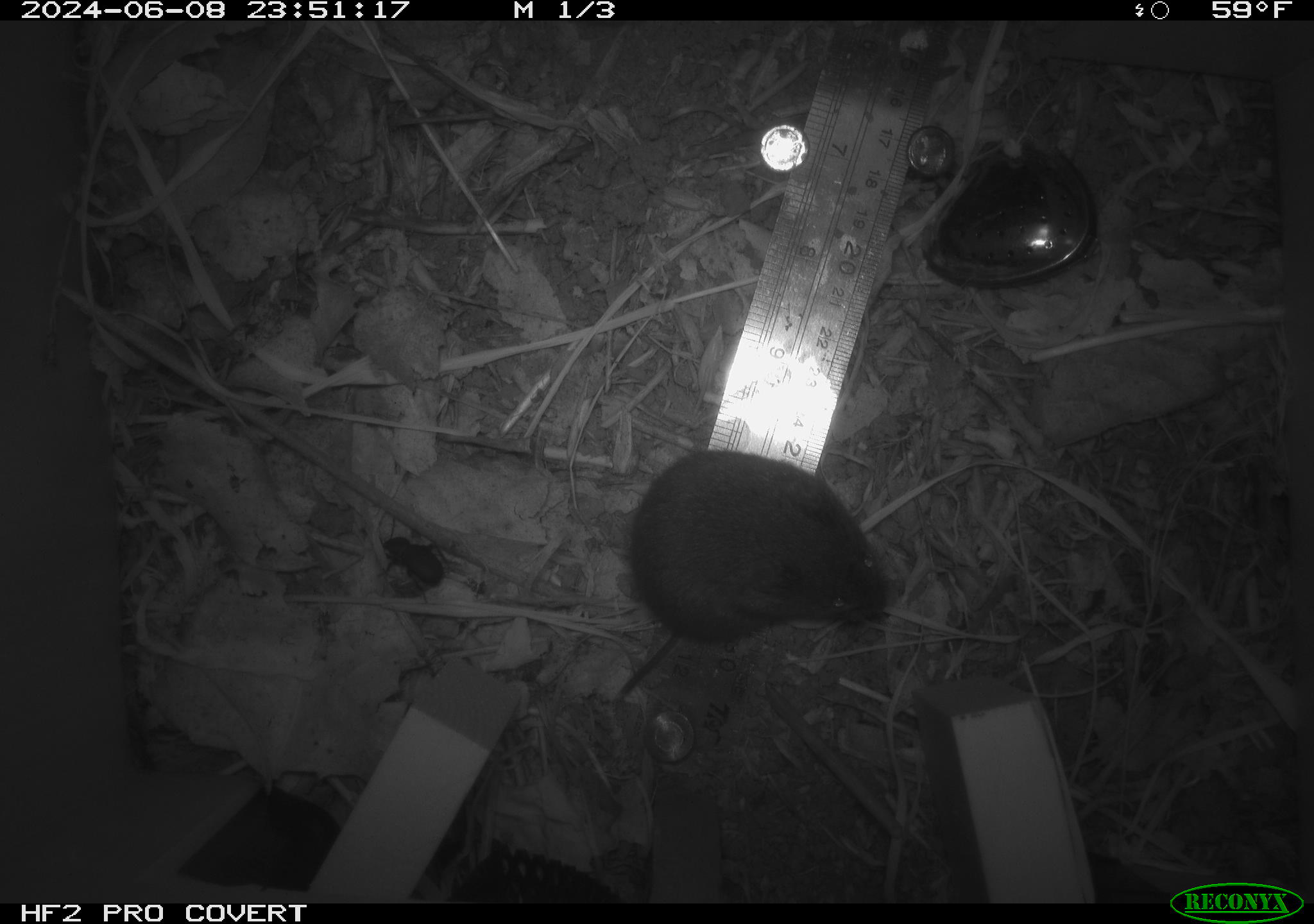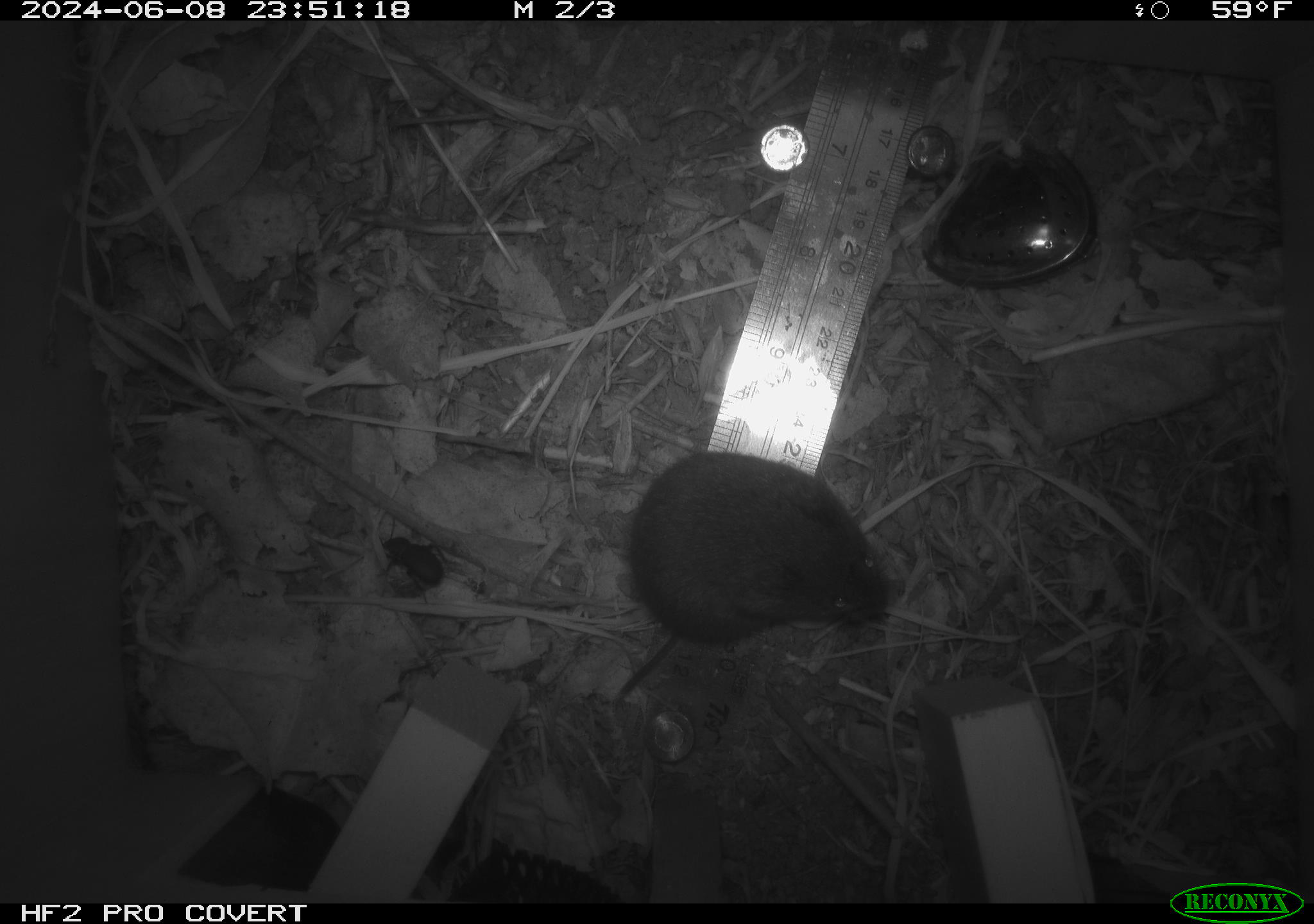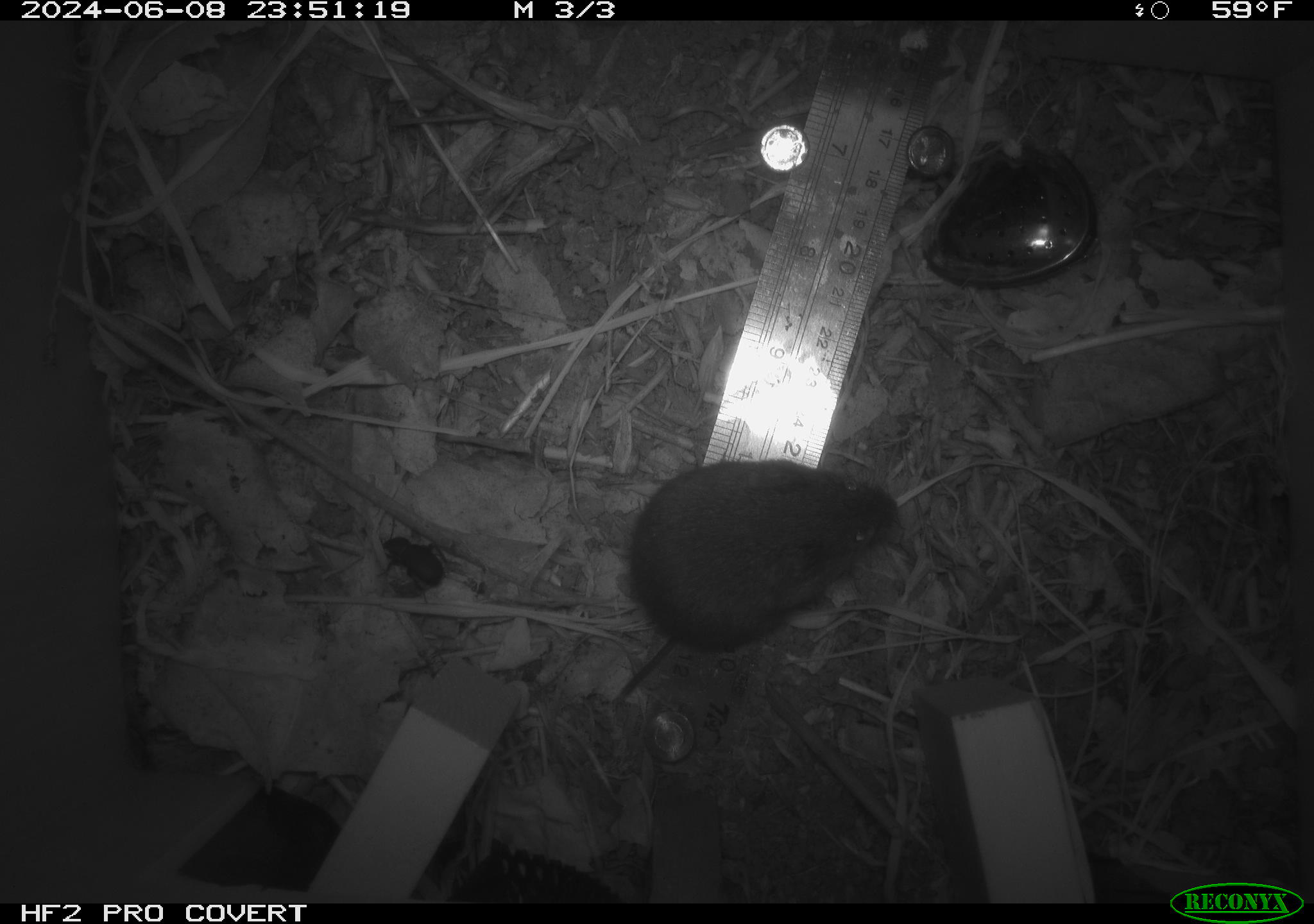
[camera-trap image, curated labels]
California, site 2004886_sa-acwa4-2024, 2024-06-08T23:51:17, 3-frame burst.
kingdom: Animalia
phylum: Chordata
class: Mammalia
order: Rodentia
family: Cricetidae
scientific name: Arvicolinae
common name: voles, lemmings, and muskrats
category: arvicolinae subfamily